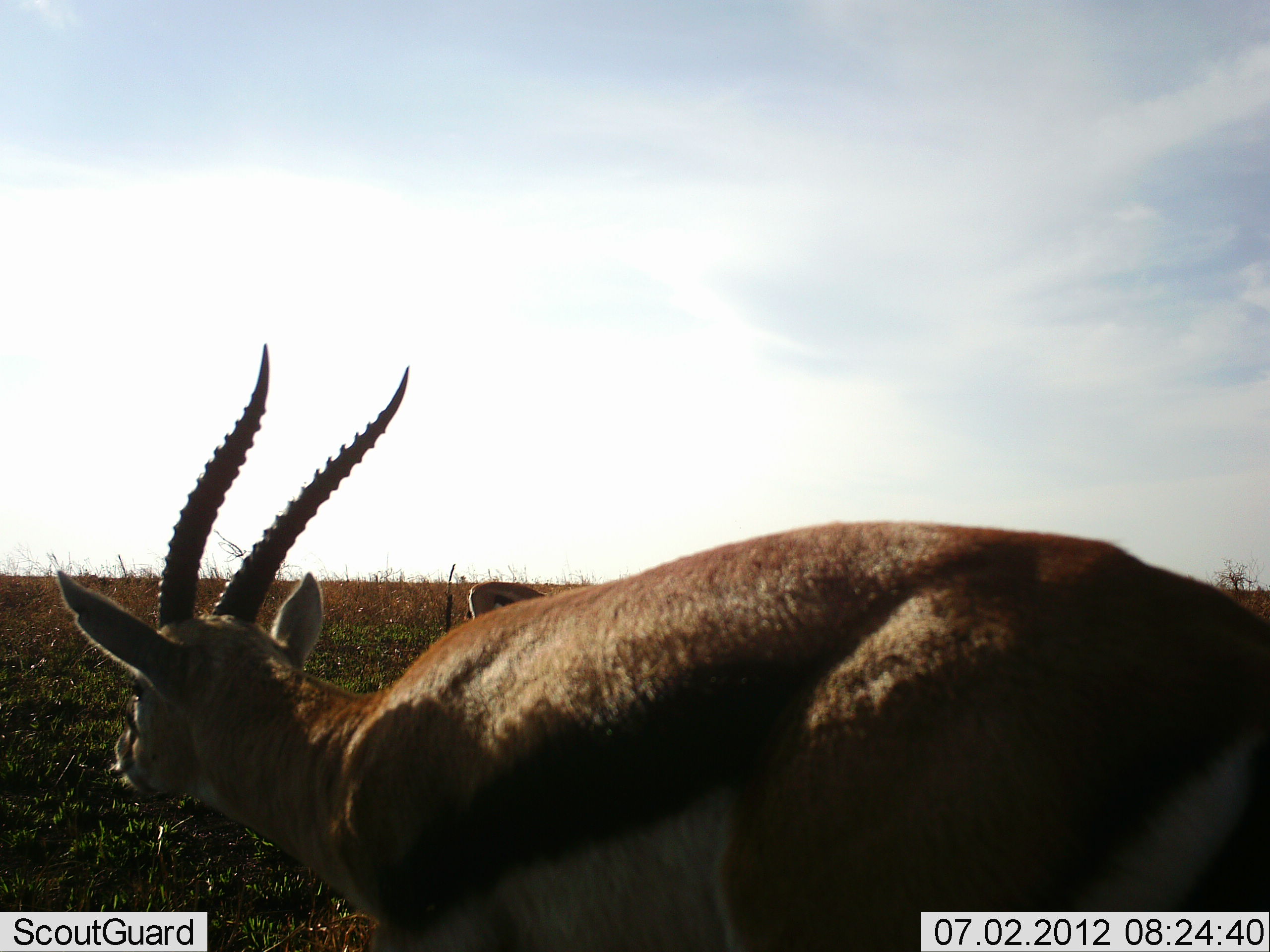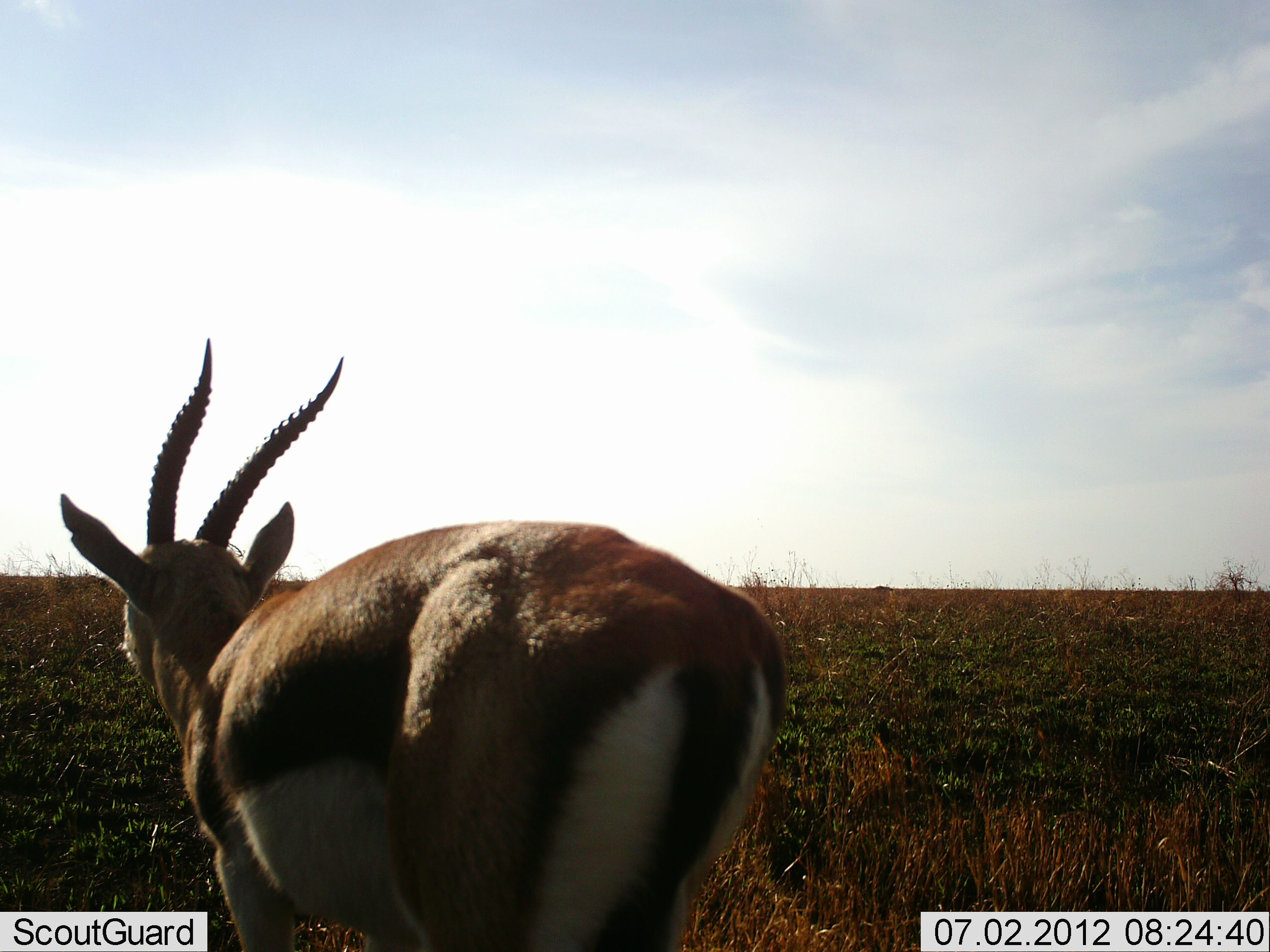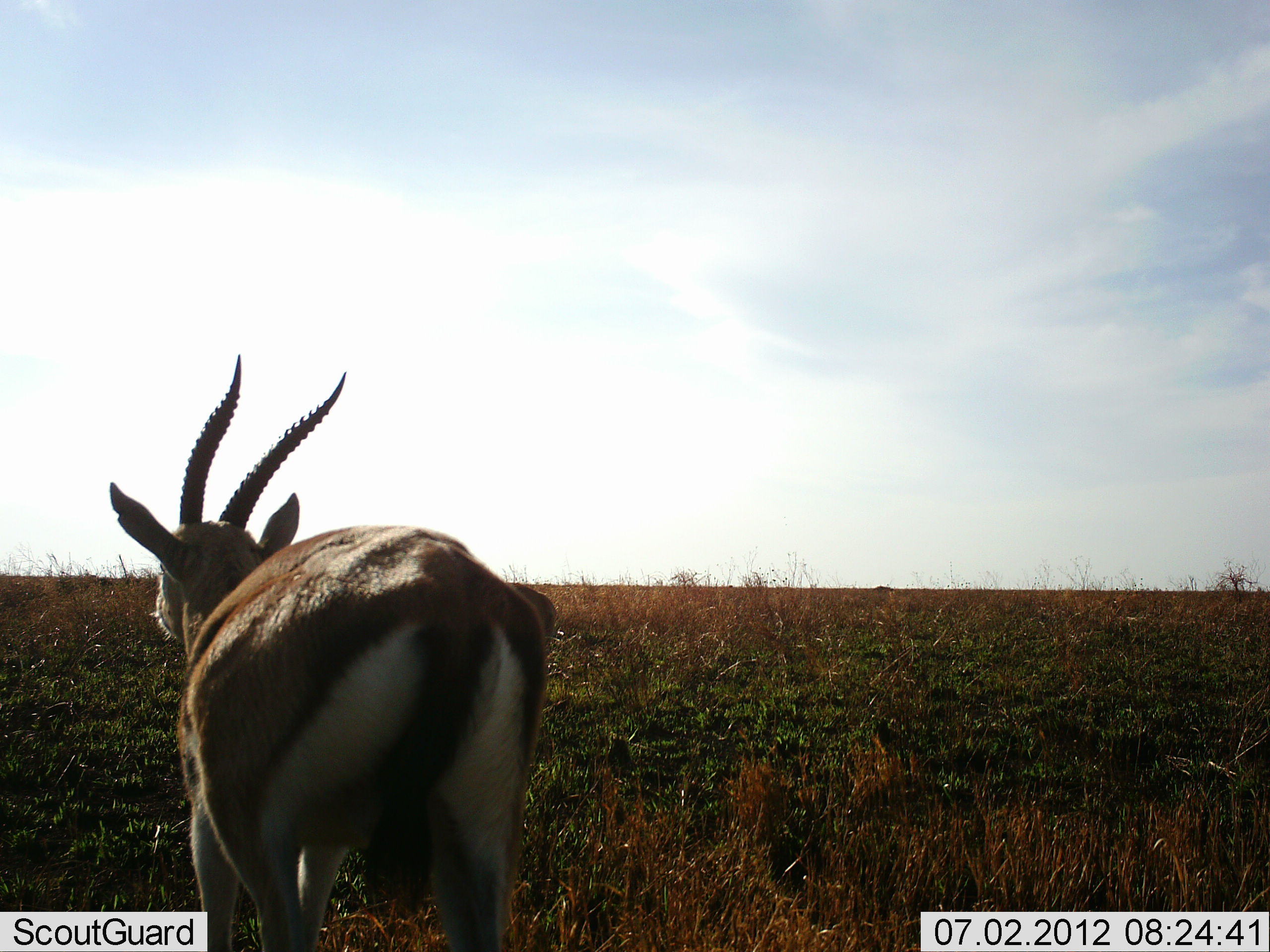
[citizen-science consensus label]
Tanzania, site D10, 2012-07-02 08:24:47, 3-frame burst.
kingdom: Animalia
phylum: Chordata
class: Mammalia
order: Artiodactyla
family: Bovidae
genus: Eudorcas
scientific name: Eudorcas thomsonii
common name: thomson's gazelle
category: gazellethomsons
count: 2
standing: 40%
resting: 0%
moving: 70%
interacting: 0%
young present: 0%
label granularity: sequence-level